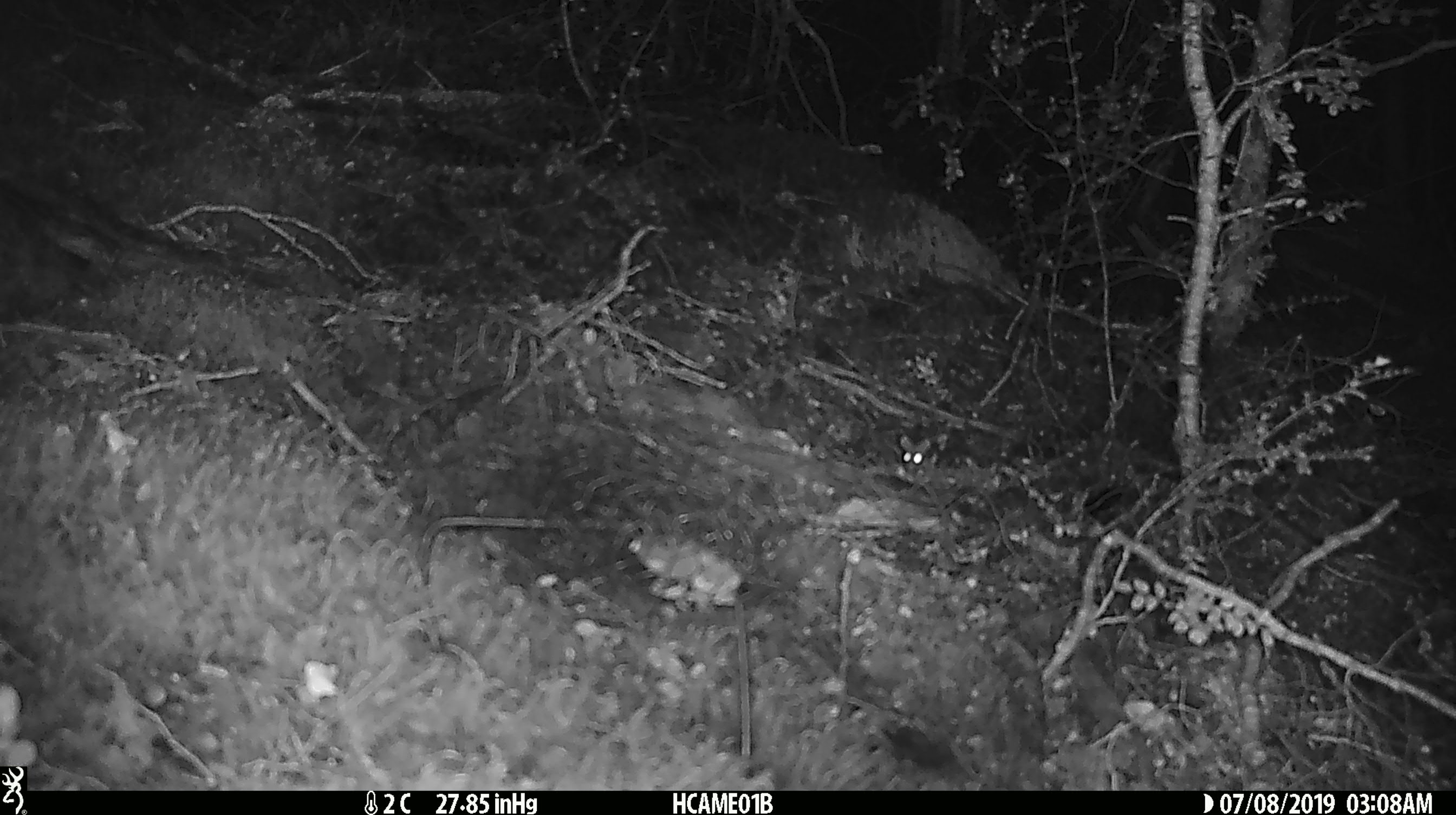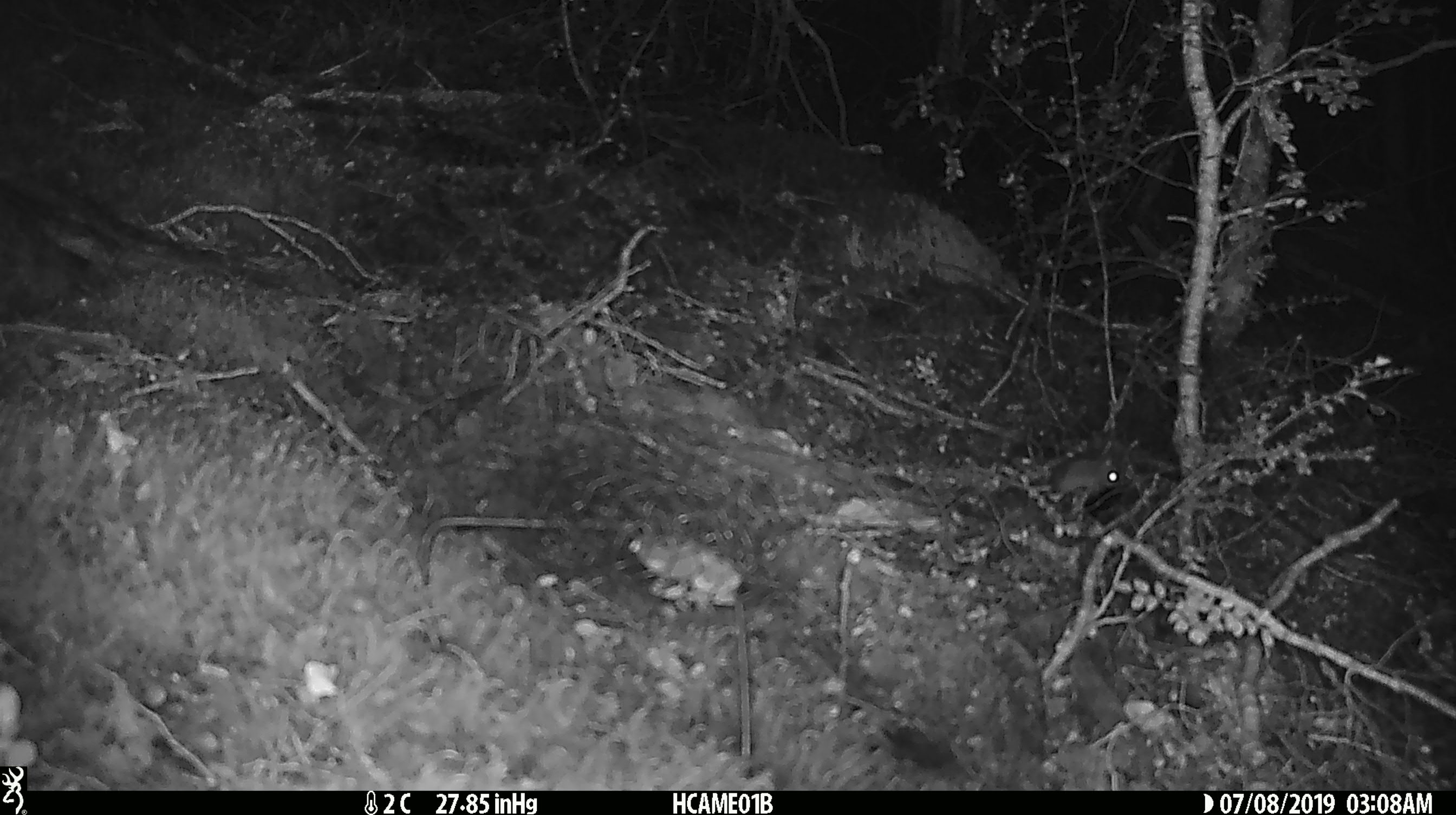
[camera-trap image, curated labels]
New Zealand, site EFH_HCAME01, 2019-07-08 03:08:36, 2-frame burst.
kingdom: Animalia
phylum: Chordata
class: Mammalia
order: Rodentia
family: Muridae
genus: Mus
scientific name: Mus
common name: mouse